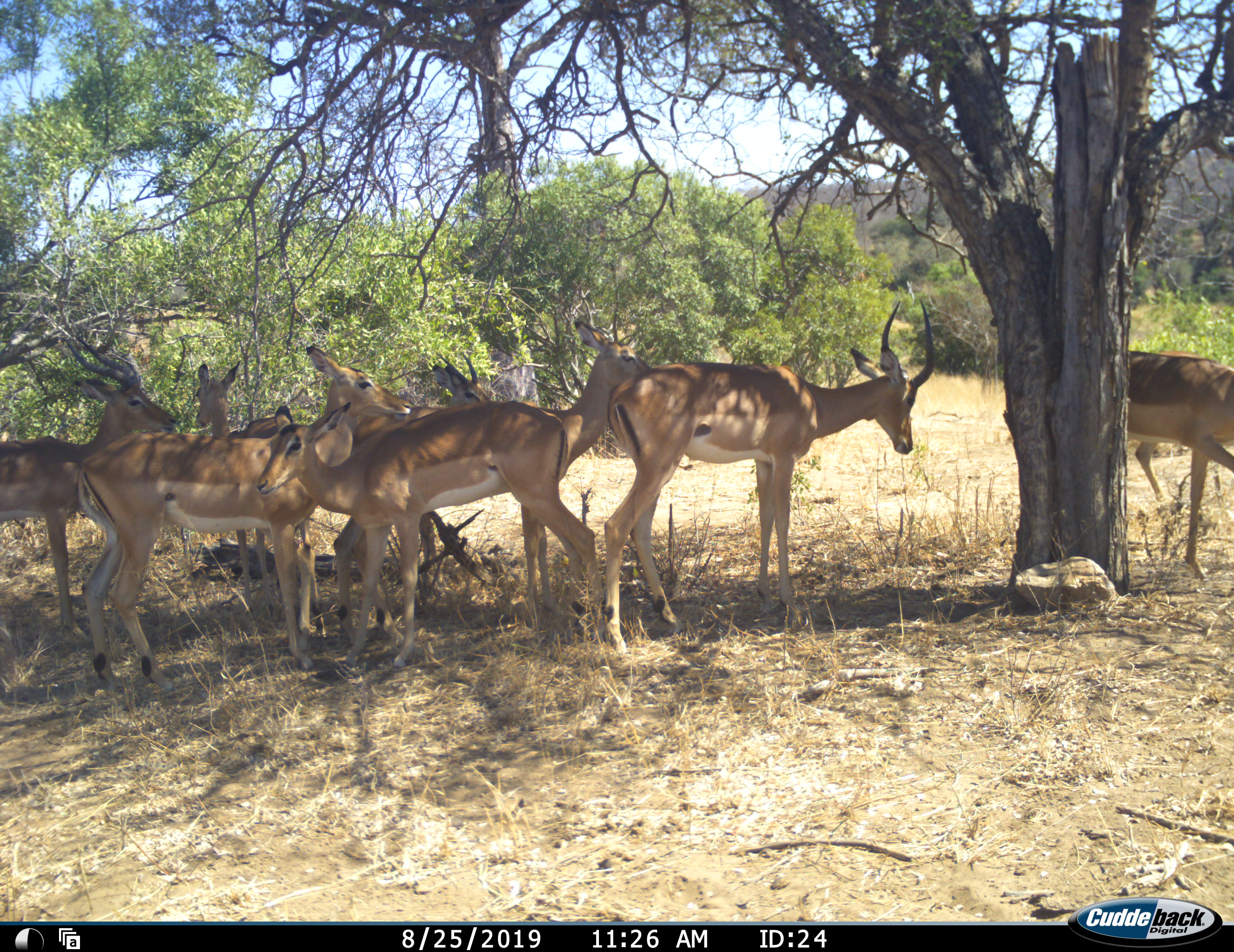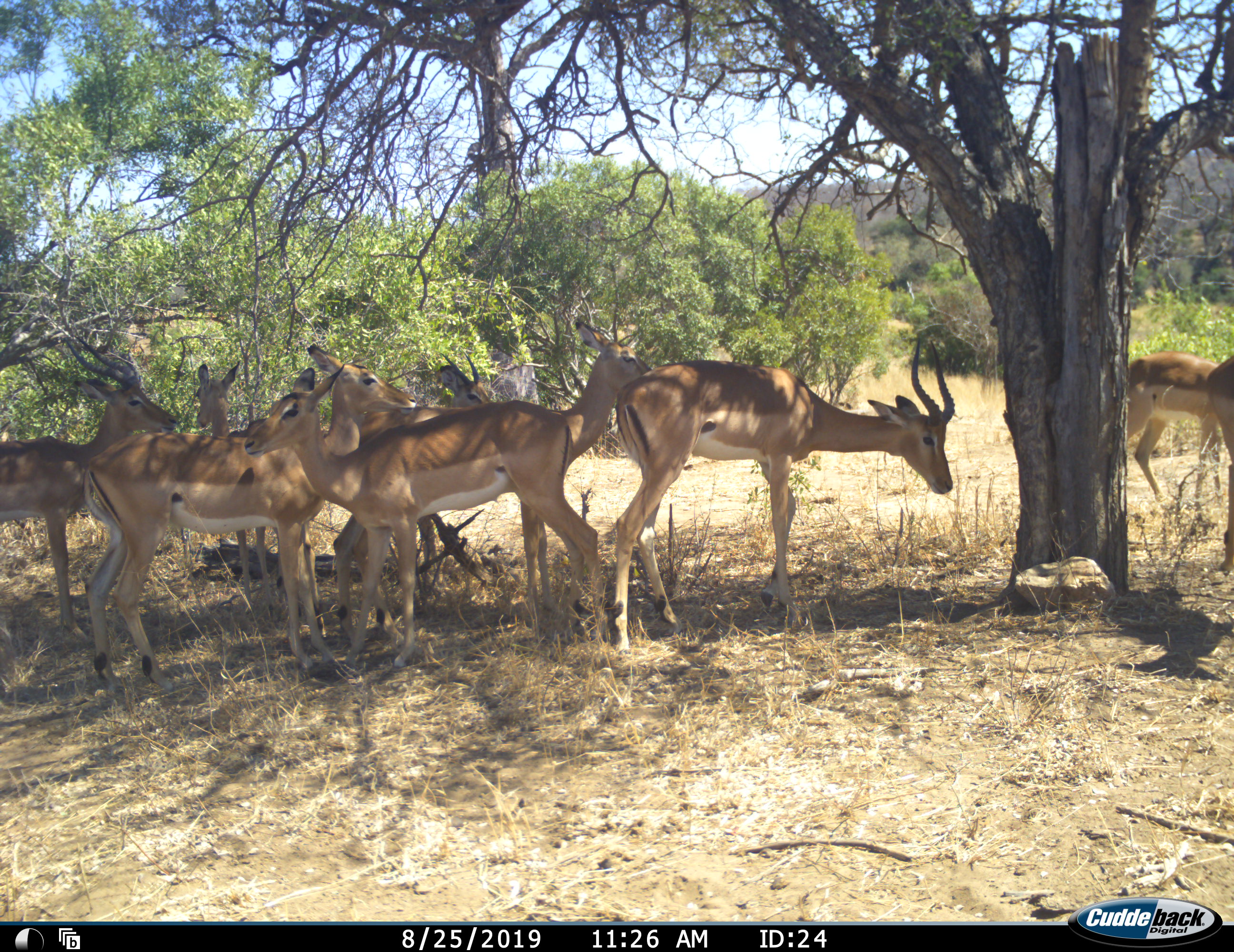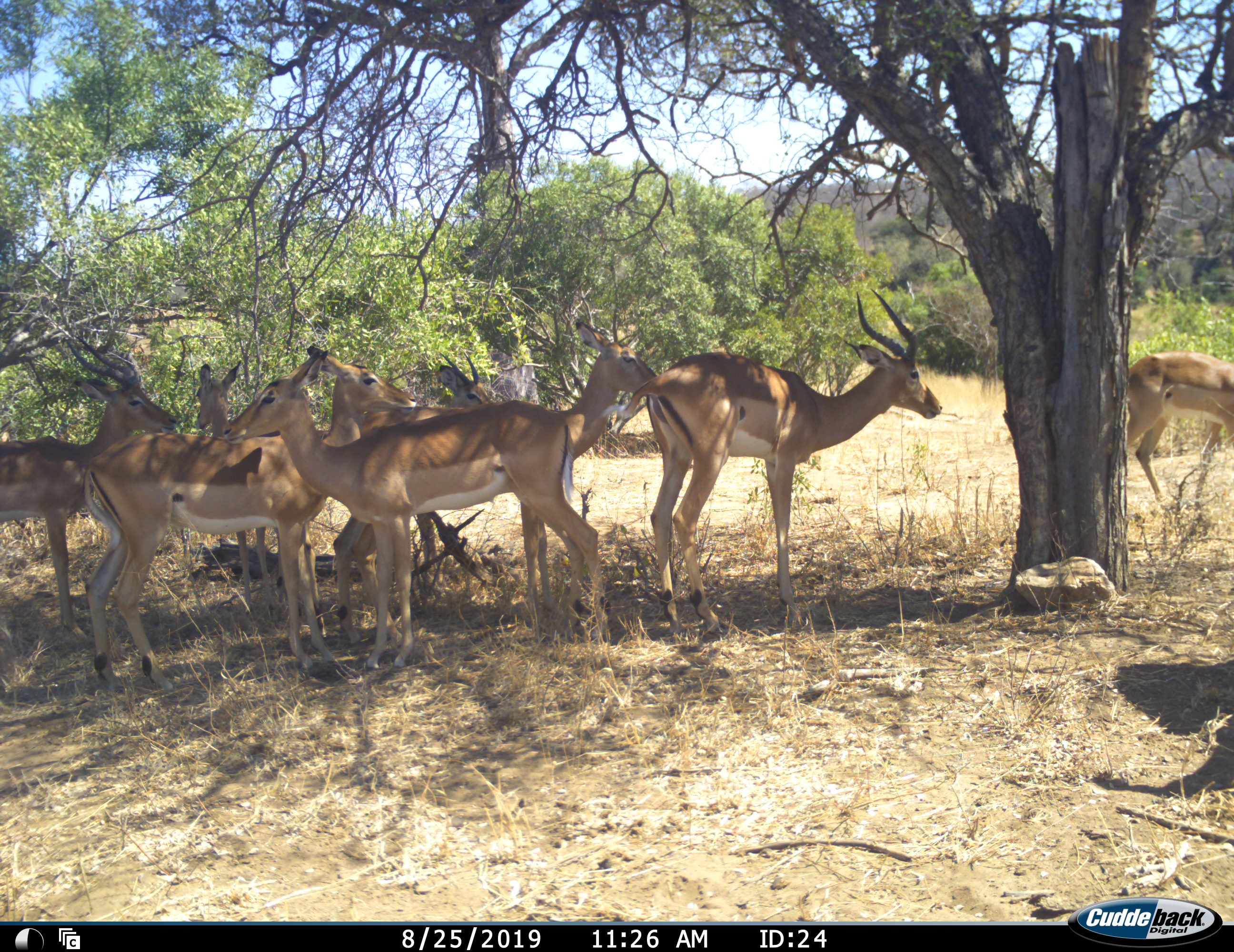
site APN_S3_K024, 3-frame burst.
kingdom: Animalia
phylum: Chordata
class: Mammalia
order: Artiodactyla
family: Bovidae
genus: Aepyceros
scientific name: Aepyceros melampus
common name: impala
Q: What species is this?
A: Impala (Aepyceros melampus).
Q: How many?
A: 9.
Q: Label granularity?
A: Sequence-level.